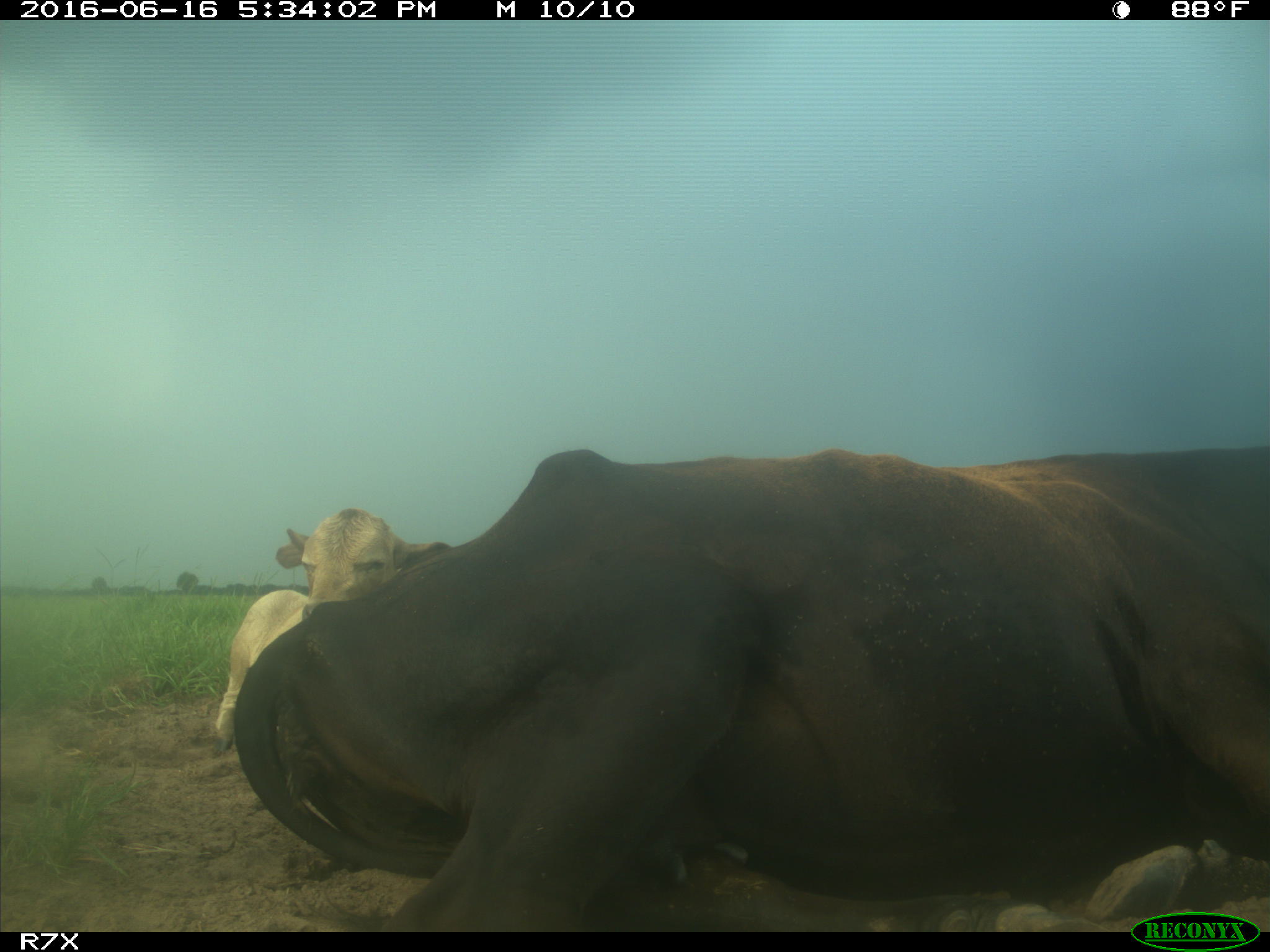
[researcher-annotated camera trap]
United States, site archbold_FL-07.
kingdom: Animalia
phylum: Chordata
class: Mammalia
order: Artiodactyla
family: Bovidae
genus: Bos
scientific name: Bos taurus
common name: domestic cow